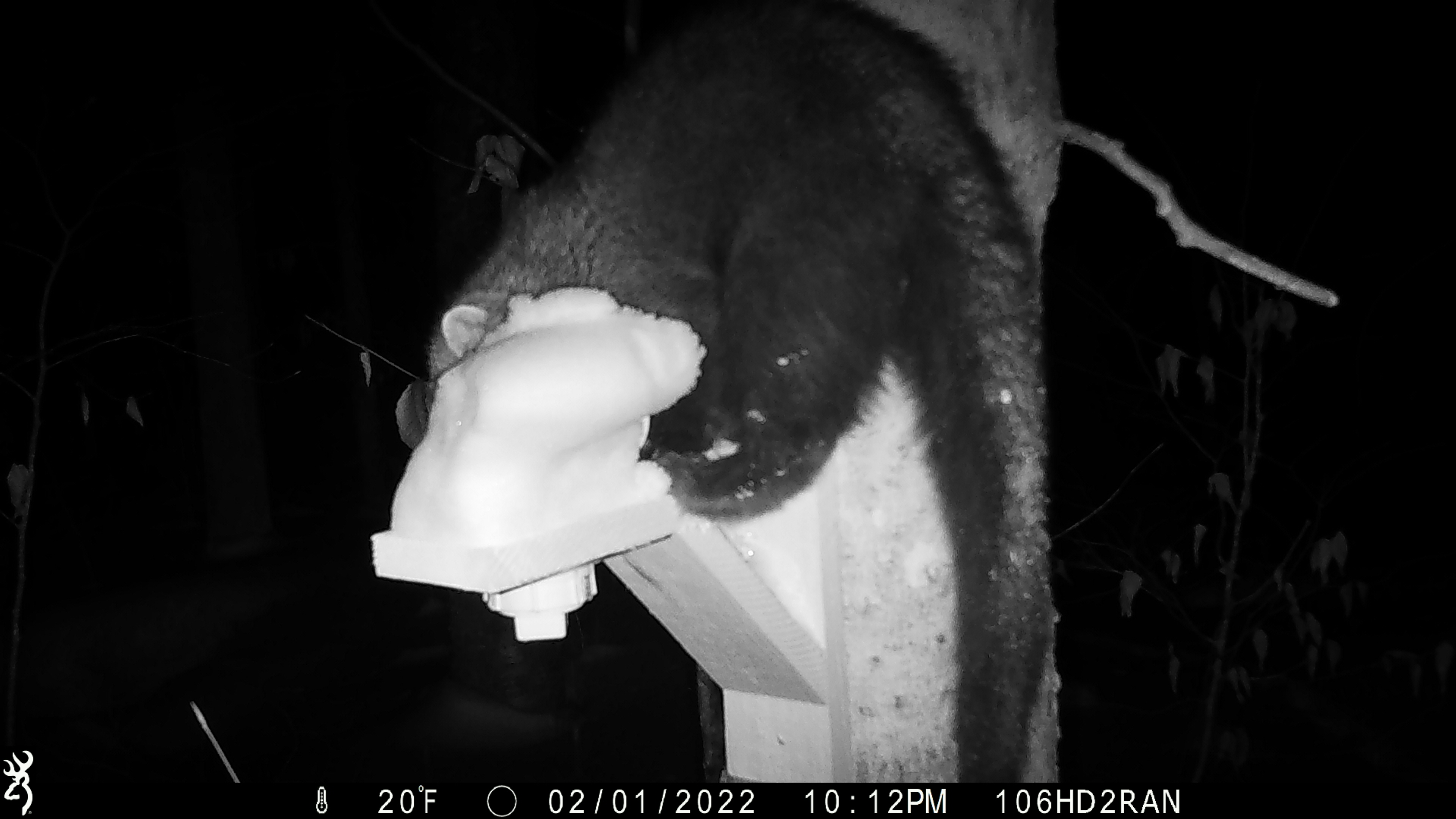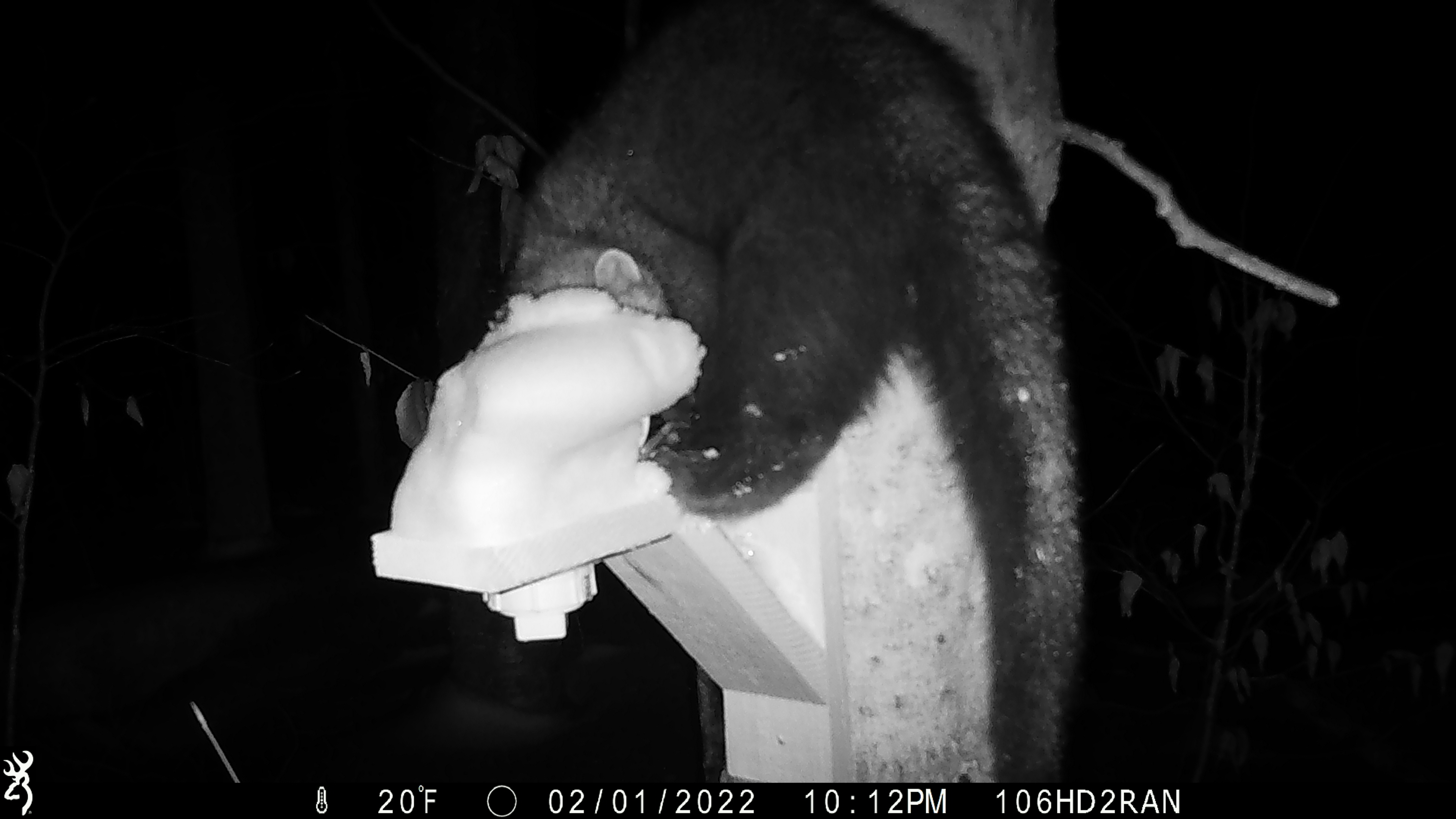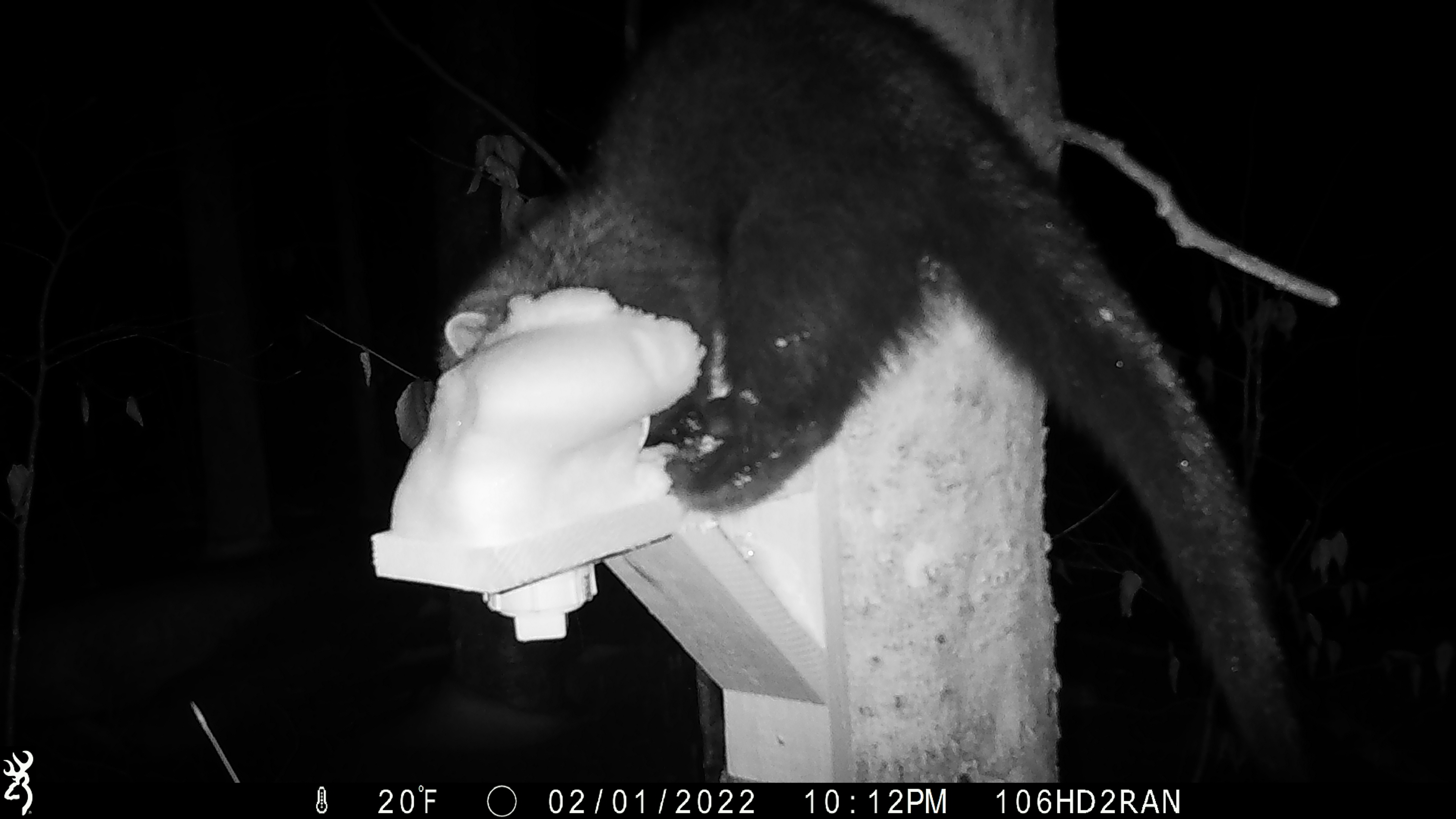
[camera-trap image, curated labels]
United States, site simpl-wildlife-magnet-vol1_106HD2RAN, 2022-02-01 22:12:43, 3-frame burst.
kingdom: Animalia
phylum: Chordata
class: Mammalia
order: Carnivora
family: Mustelidae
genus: Pekania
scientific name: Pekania pennanti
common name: fisher